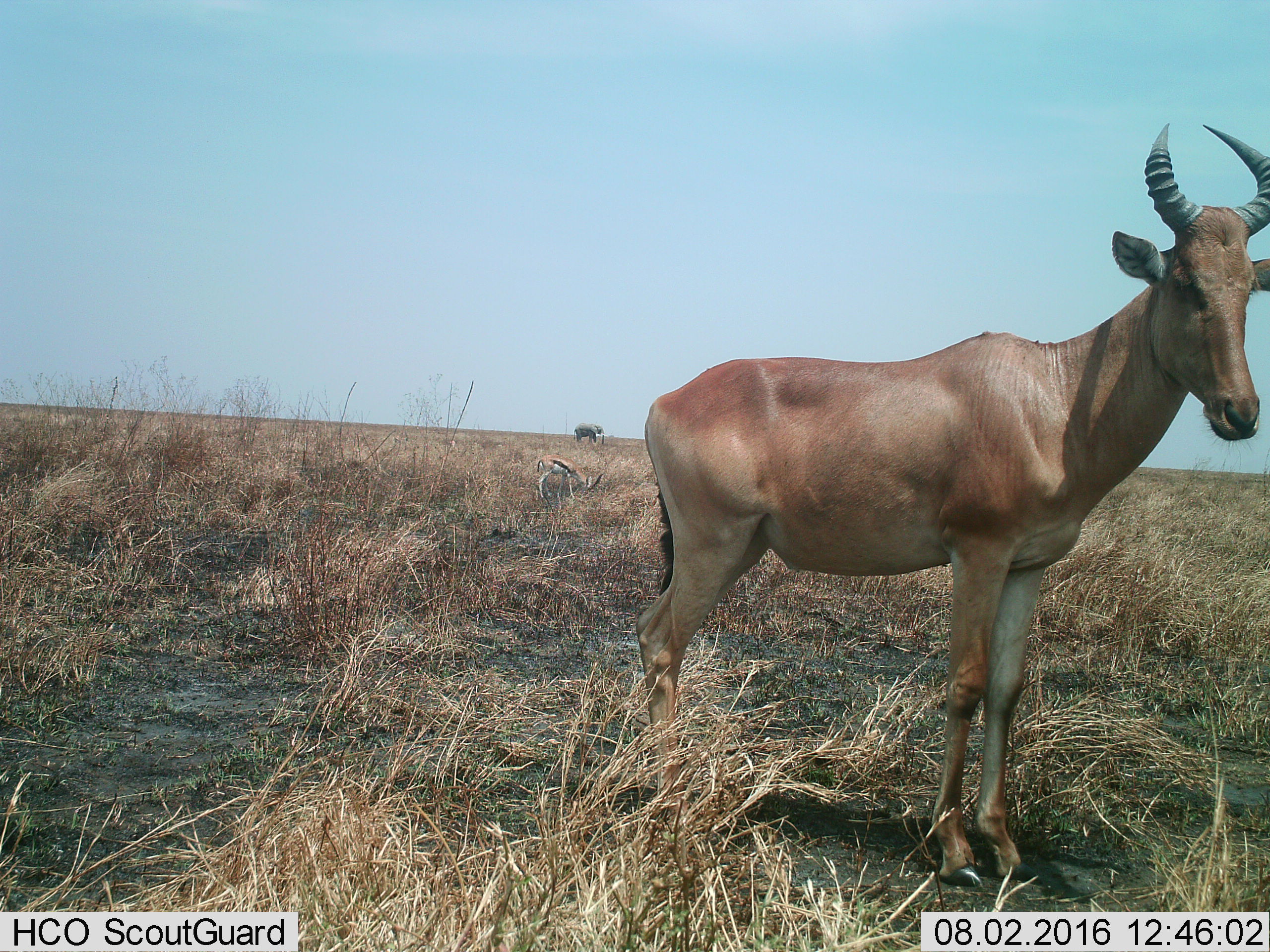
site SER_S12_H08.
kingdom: Animalia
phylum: Chordata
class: Mammalia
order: Artiodactyla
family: Bovidae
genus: Alcelaphus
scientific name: Alcelaphus buselaphus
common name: hartebeest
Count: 1.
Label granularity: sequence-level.